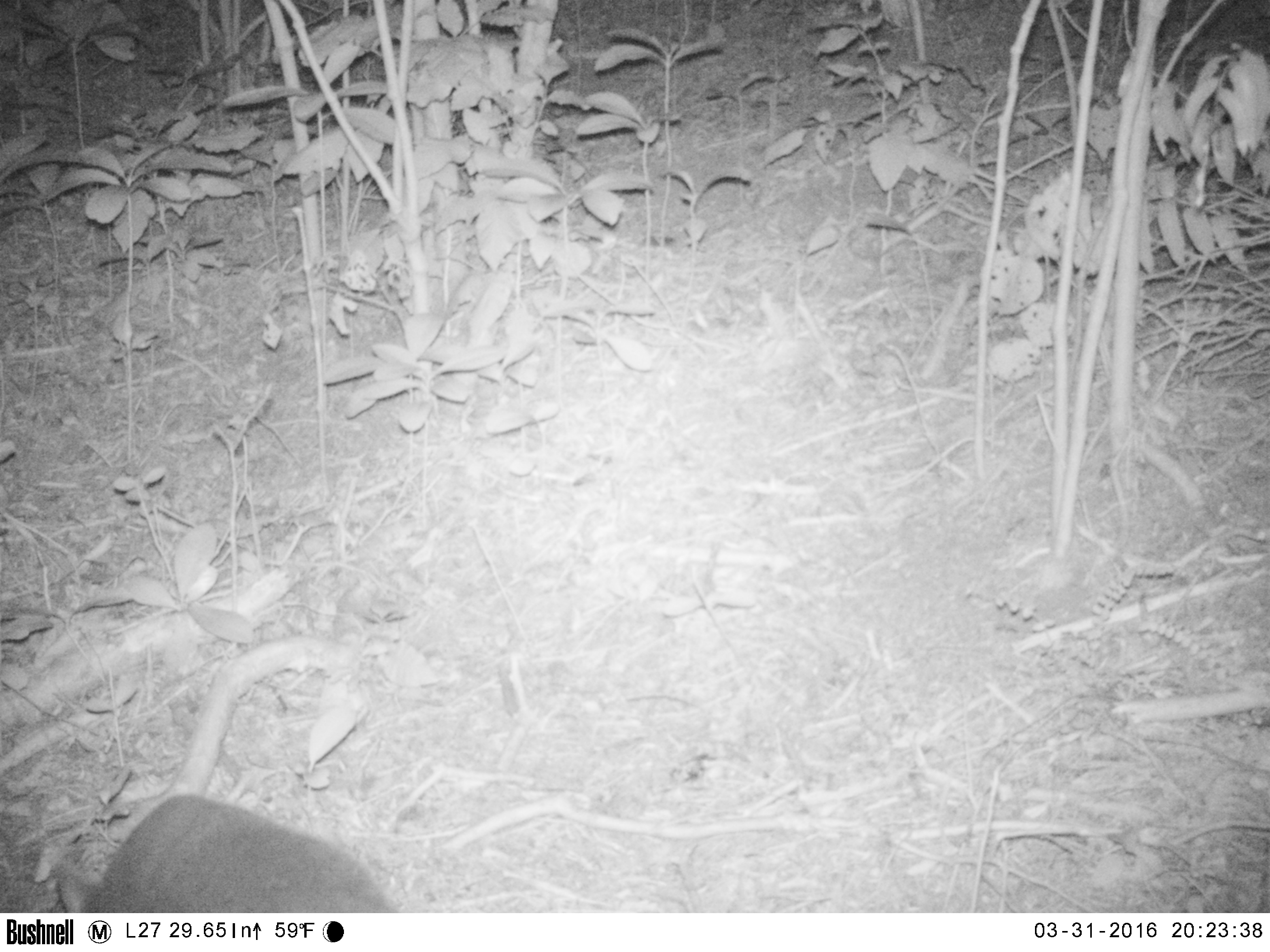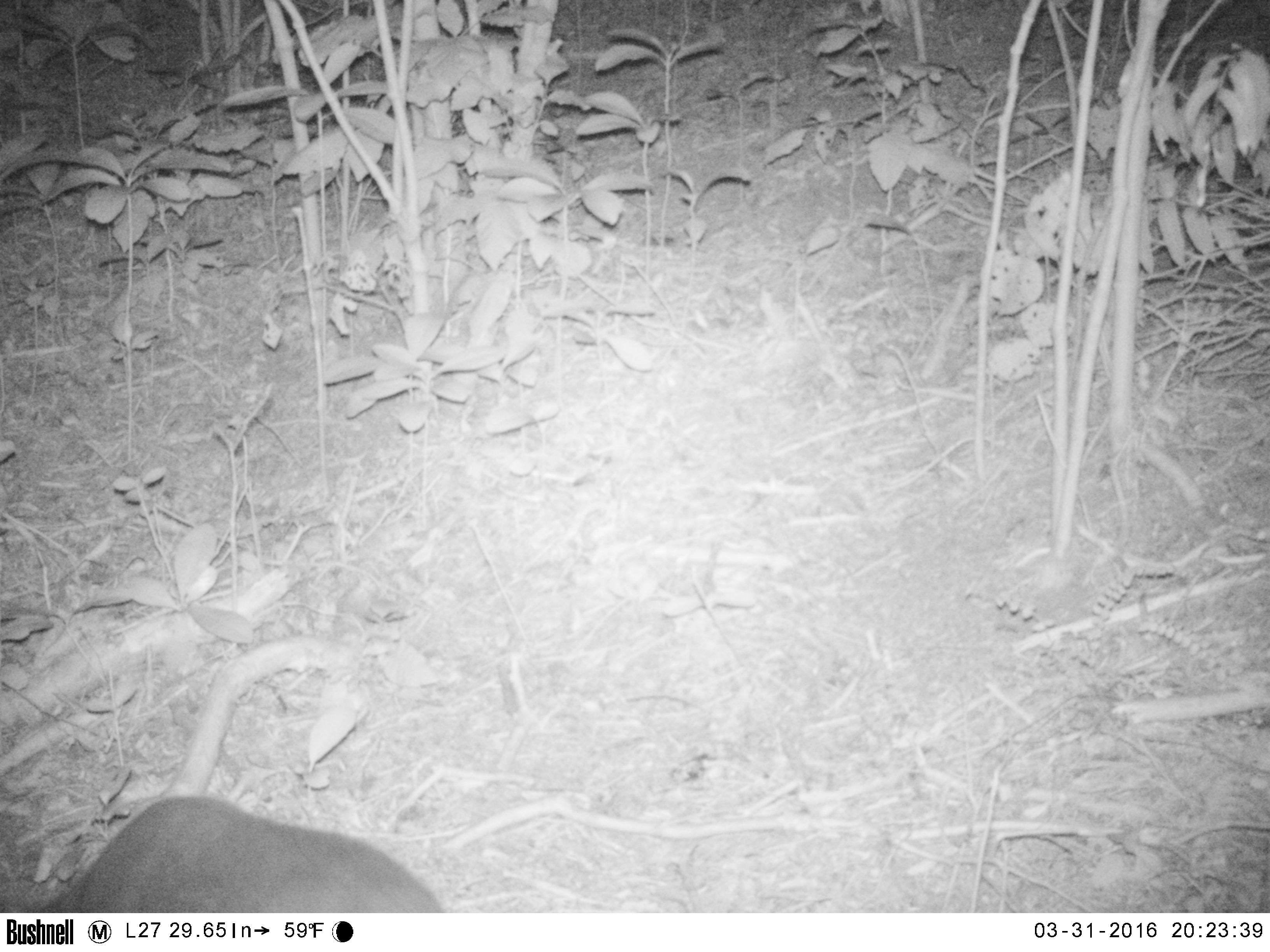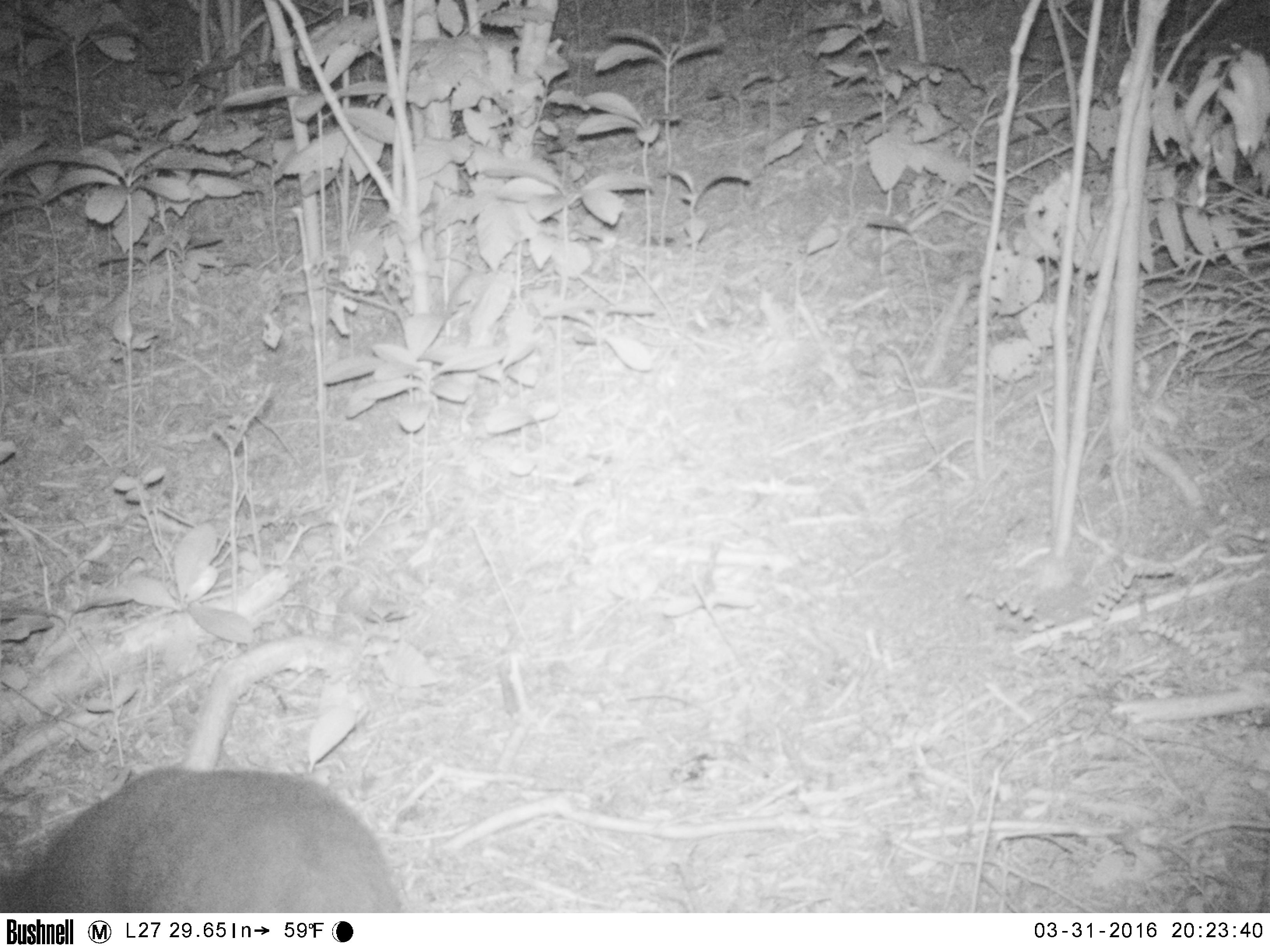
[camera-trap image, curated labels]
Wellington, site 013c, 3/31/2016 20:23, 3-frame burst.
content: unidentified animal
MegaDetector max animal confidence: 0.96